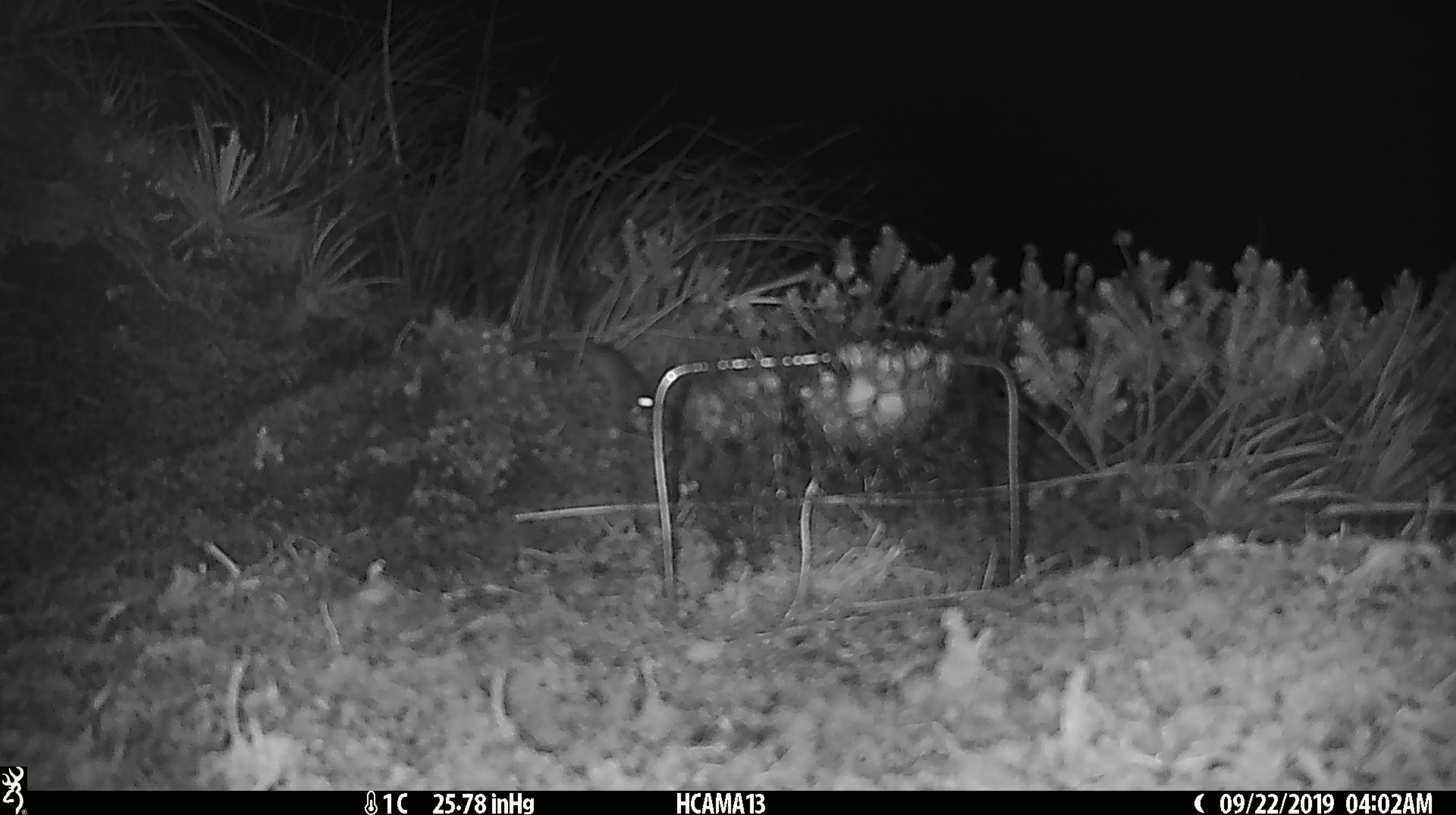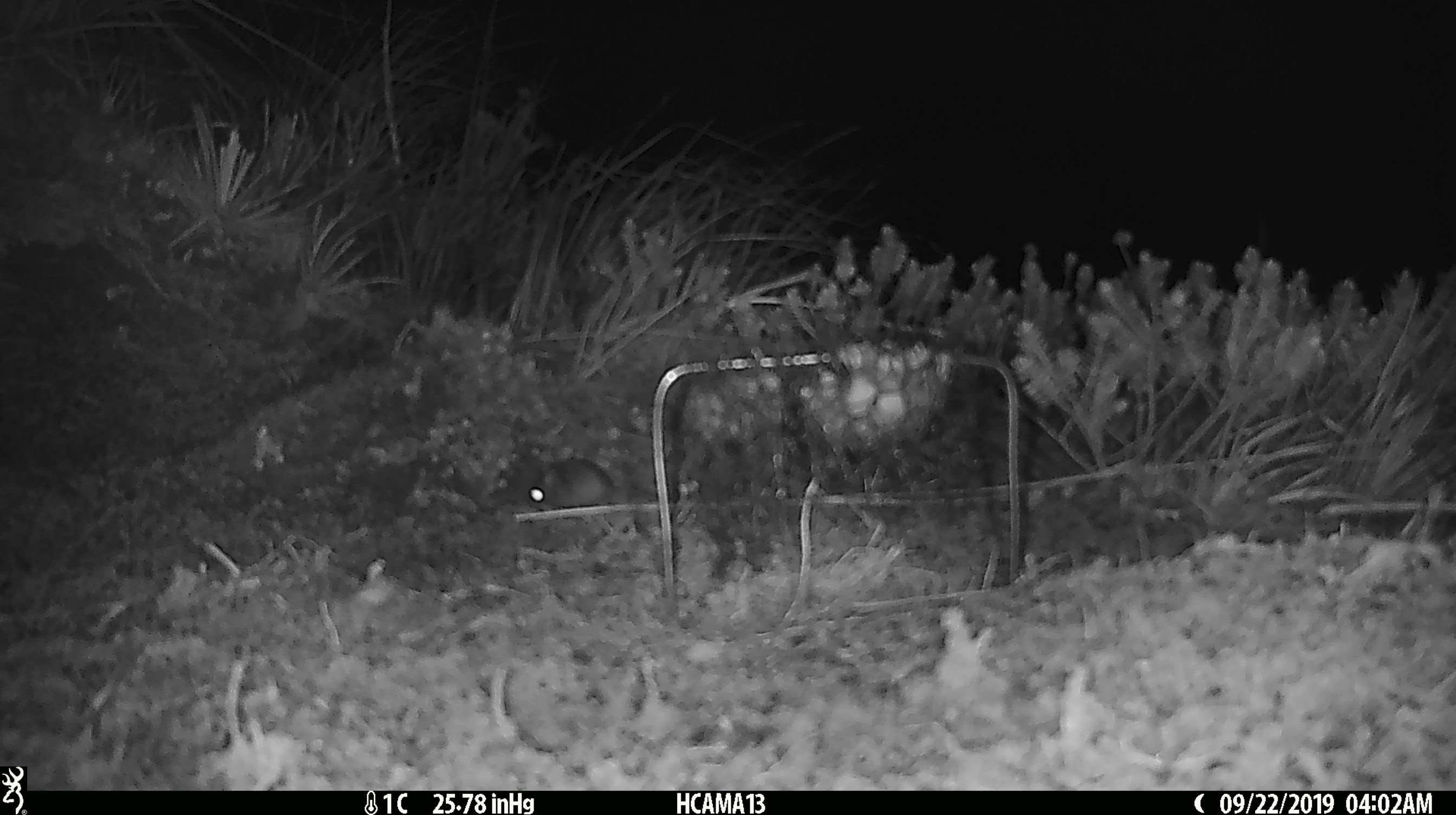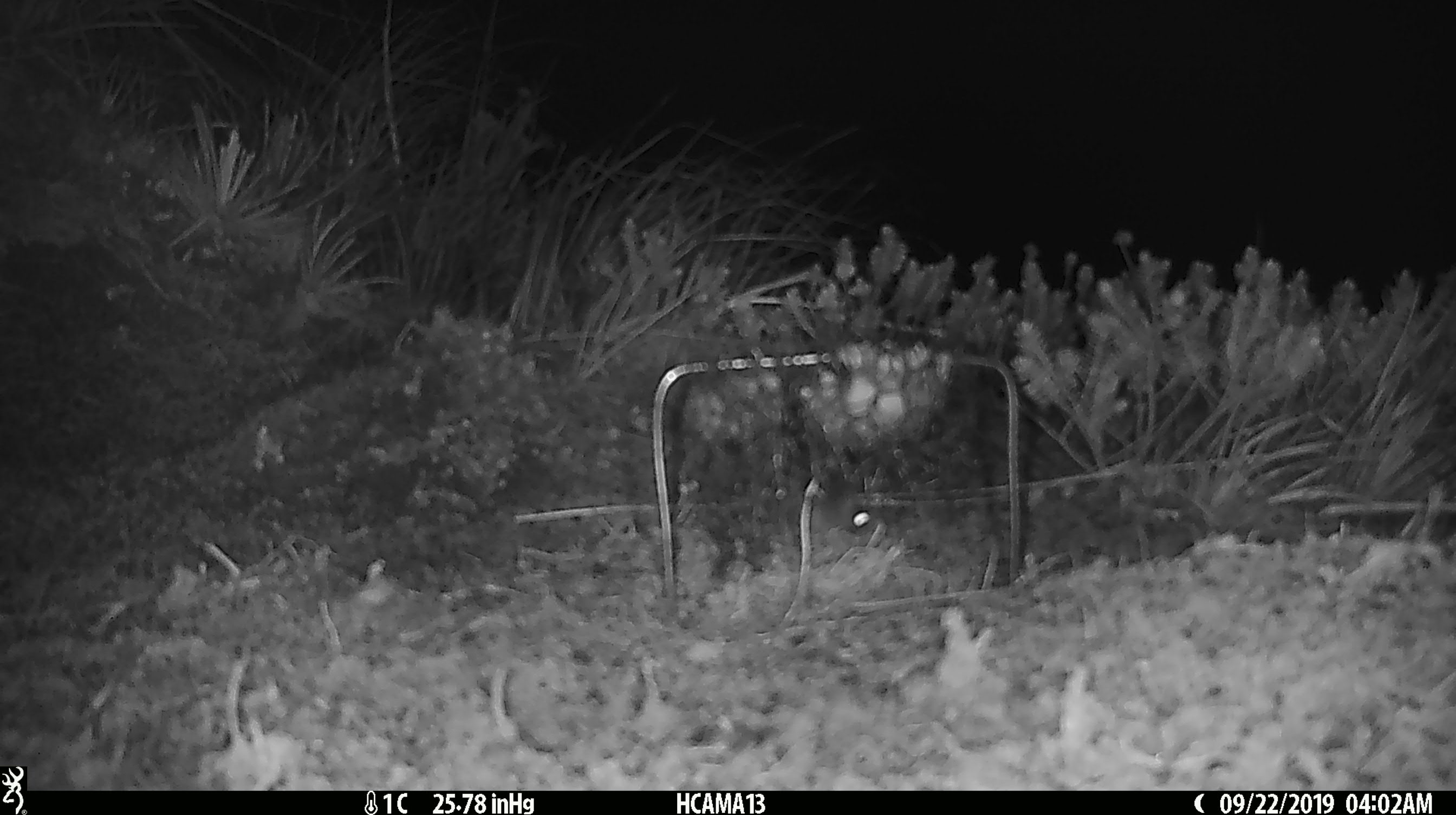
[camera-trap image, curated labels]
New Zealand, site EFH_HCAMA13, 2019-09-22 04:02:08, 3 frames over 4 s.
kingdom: Animalia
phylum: Chordata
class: Mammalia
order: Rodentia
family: Muridae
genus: Mus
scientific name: Mus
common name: mouse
Mouse (Mus).